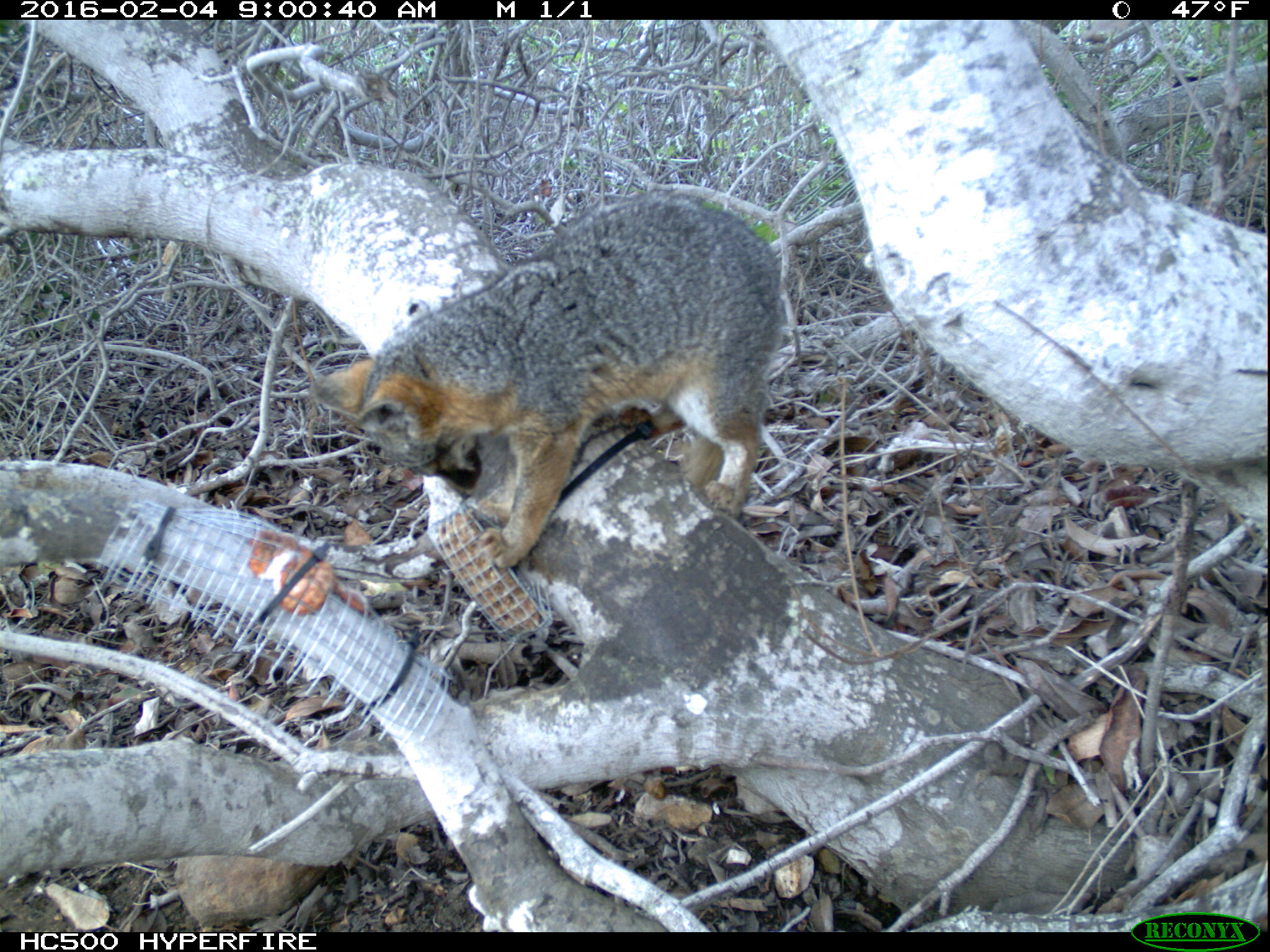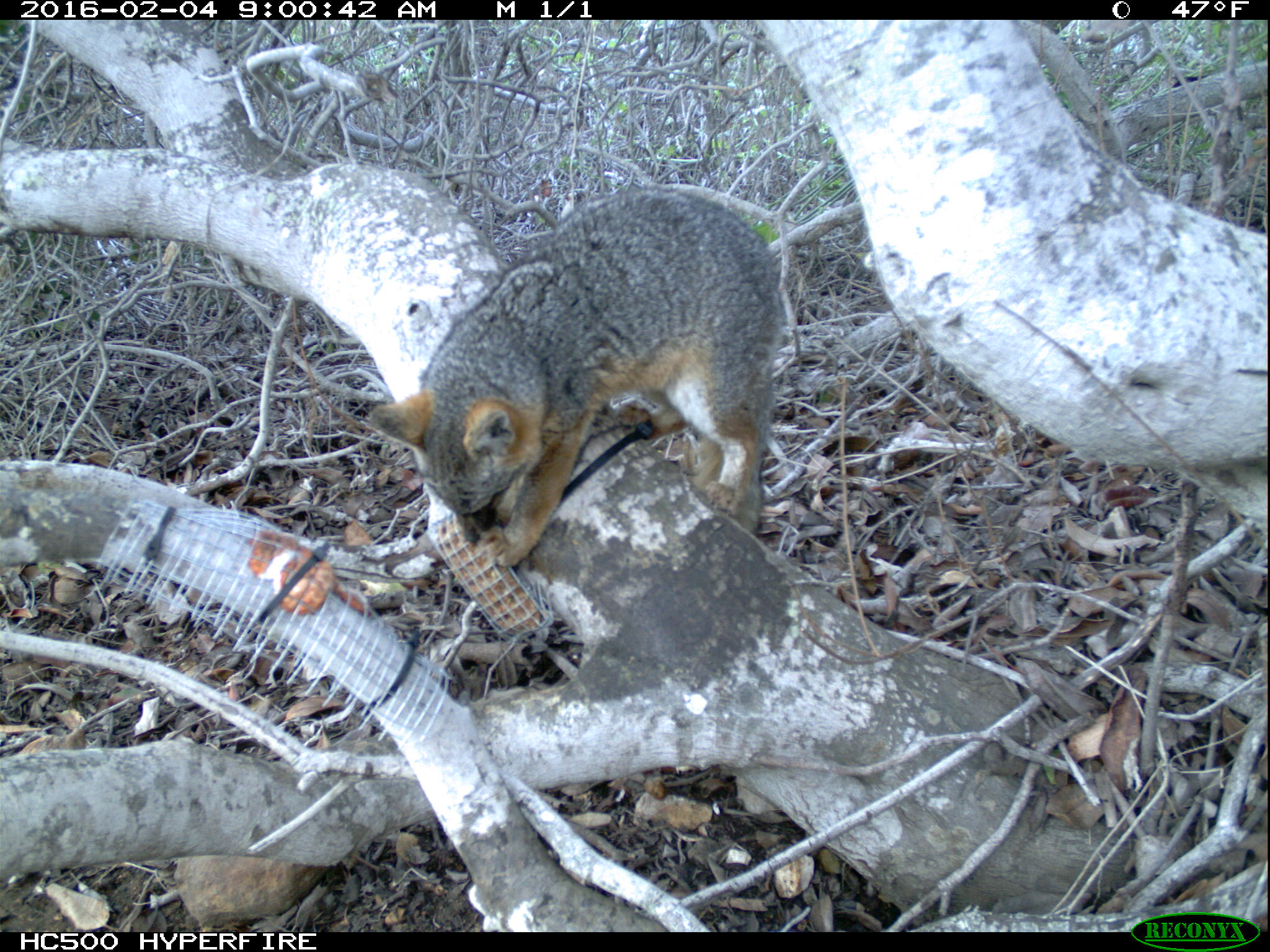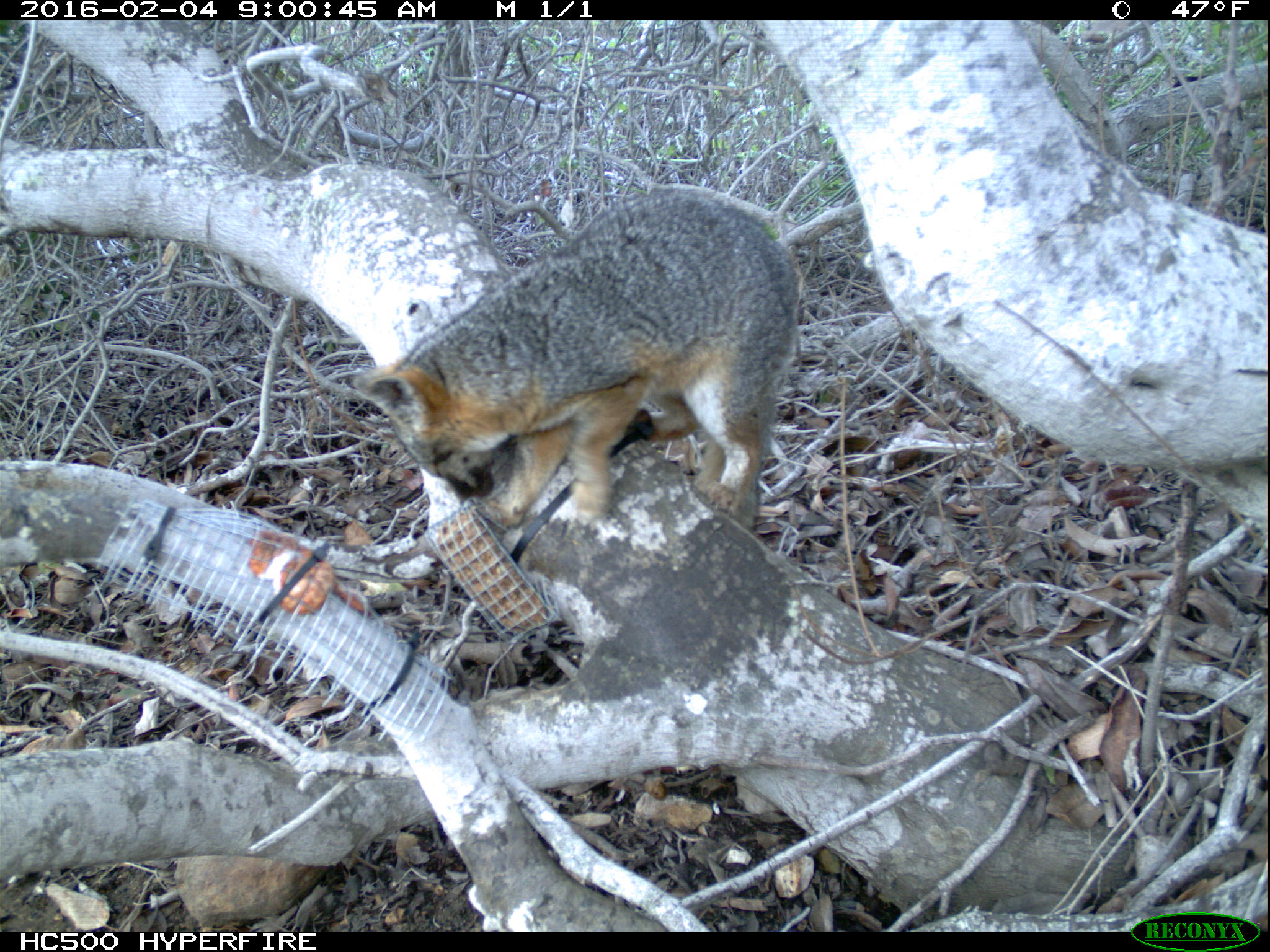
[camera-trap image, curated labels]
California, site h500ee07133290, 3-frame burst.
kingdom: Animalia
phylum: Chordata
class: Mammalia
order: Carnivora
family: Canidae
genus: Urocyon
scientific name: Urocyon littoralis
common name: island fox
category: fox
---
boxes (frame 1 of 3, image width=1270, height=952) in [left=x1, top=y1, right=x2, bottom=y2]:
fox: [left=310, top=195, right=784, bottom=568]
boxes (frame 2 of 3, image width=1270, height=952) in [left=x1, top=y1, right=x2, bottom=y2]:
fox: [left=367, top=187, right=783, bottom=563]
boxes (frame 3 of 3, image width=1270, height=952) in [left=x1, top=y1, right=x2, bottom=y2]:
fox: [left=349, top=185, right=800, bottom=532]